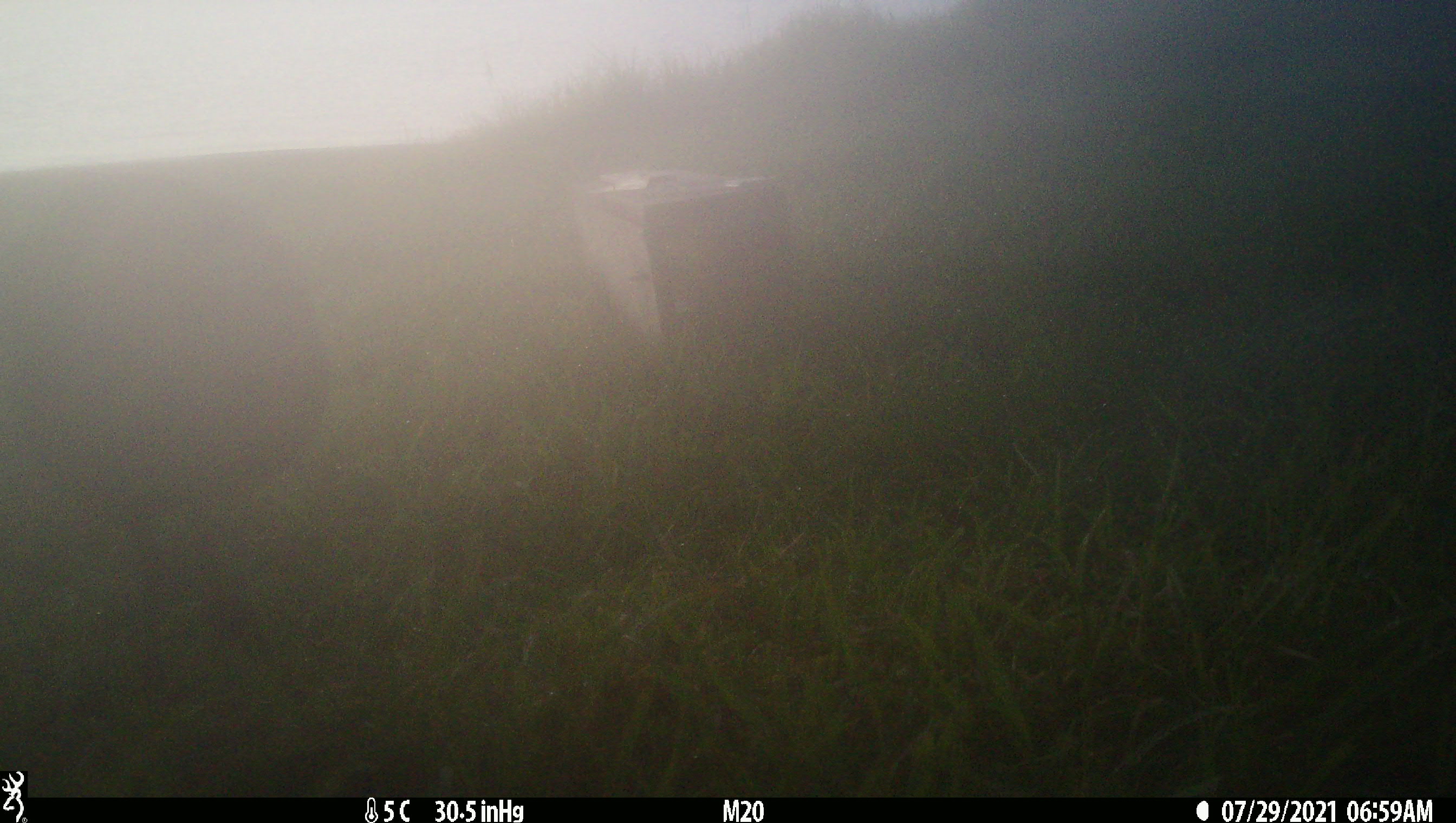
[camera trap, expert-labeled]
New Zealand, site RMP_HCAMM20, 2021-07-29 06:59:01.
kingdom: Animalia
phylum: Chordata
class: Aves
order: Gruiformes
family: Rallidae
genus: Porphyrio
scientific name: Porphyrio melanotus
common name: australasian swamphen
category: pukeko